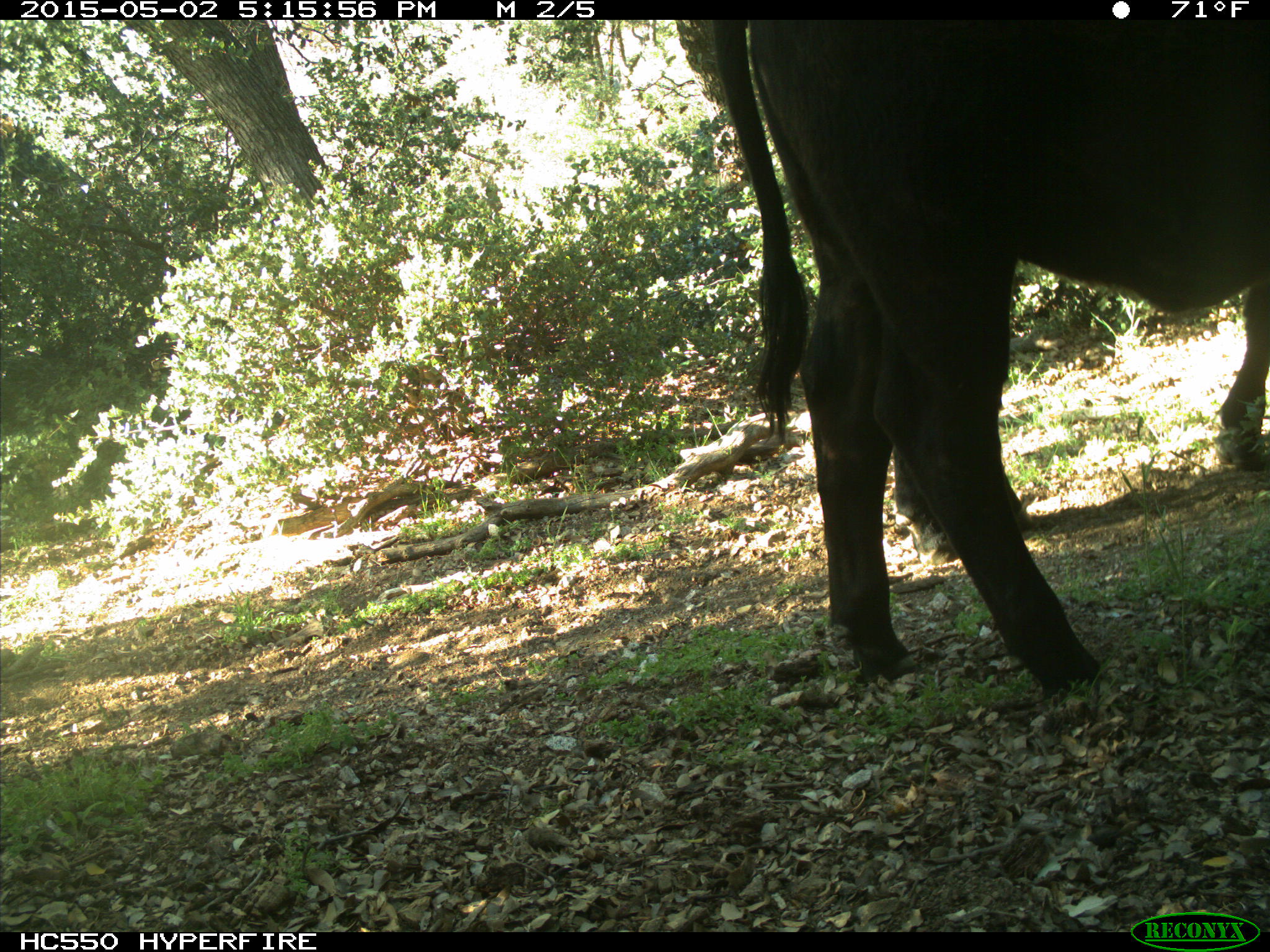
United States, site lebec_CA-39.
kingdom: Animalia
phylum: Chordata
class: Mammalia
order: Artiodactyla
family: Bovidae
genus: Bos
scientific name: Bos taurus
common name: domestic cow